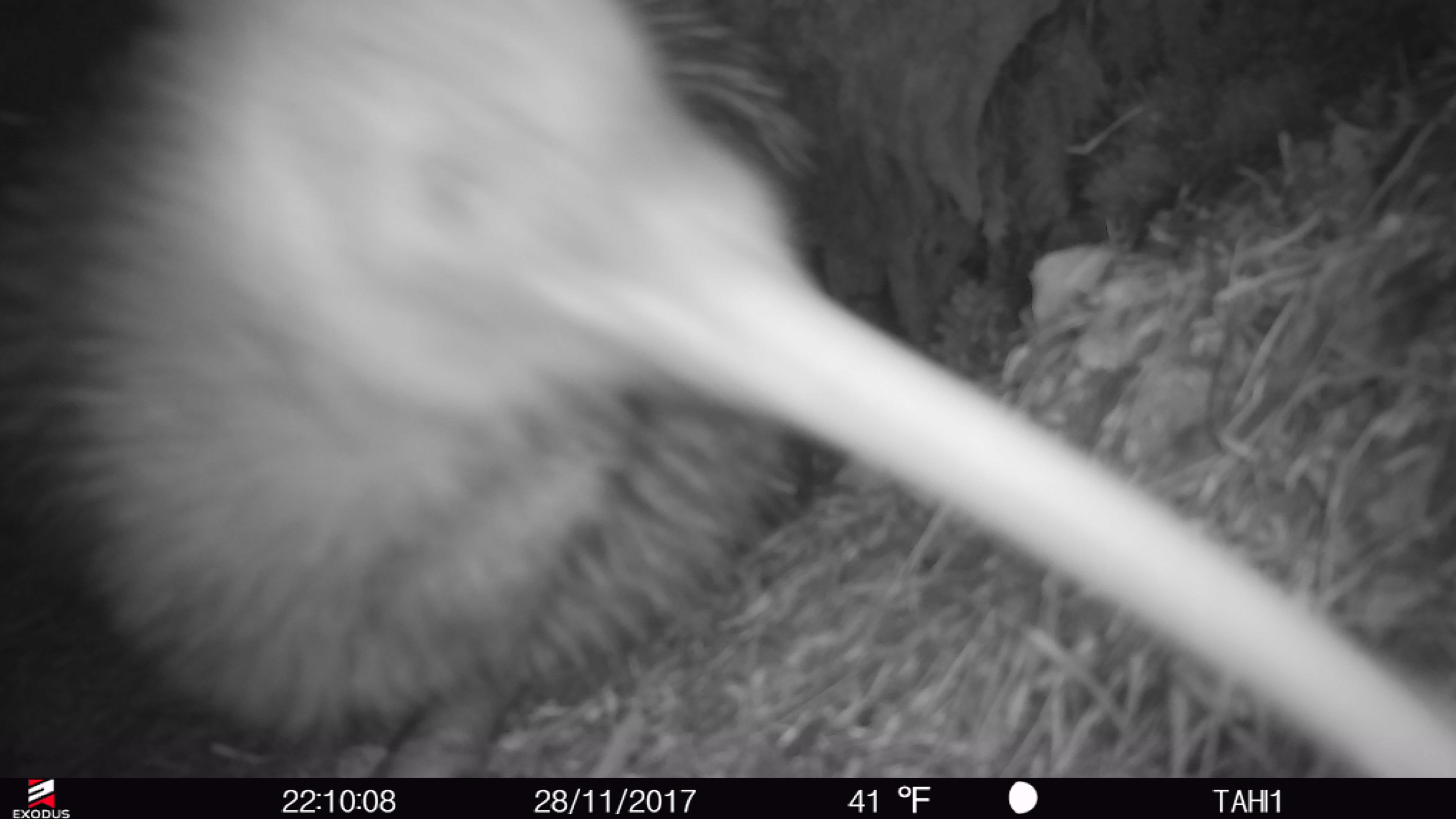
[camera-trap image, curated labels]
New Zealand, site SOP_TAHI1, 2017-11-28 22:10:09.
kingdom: Animalia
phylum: Chordata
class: Aves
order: Apterygiformes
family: Apterygidae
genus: Apteryx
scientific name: Apteryx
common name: kiwi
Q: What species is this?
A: Kiwi (Apteryx).